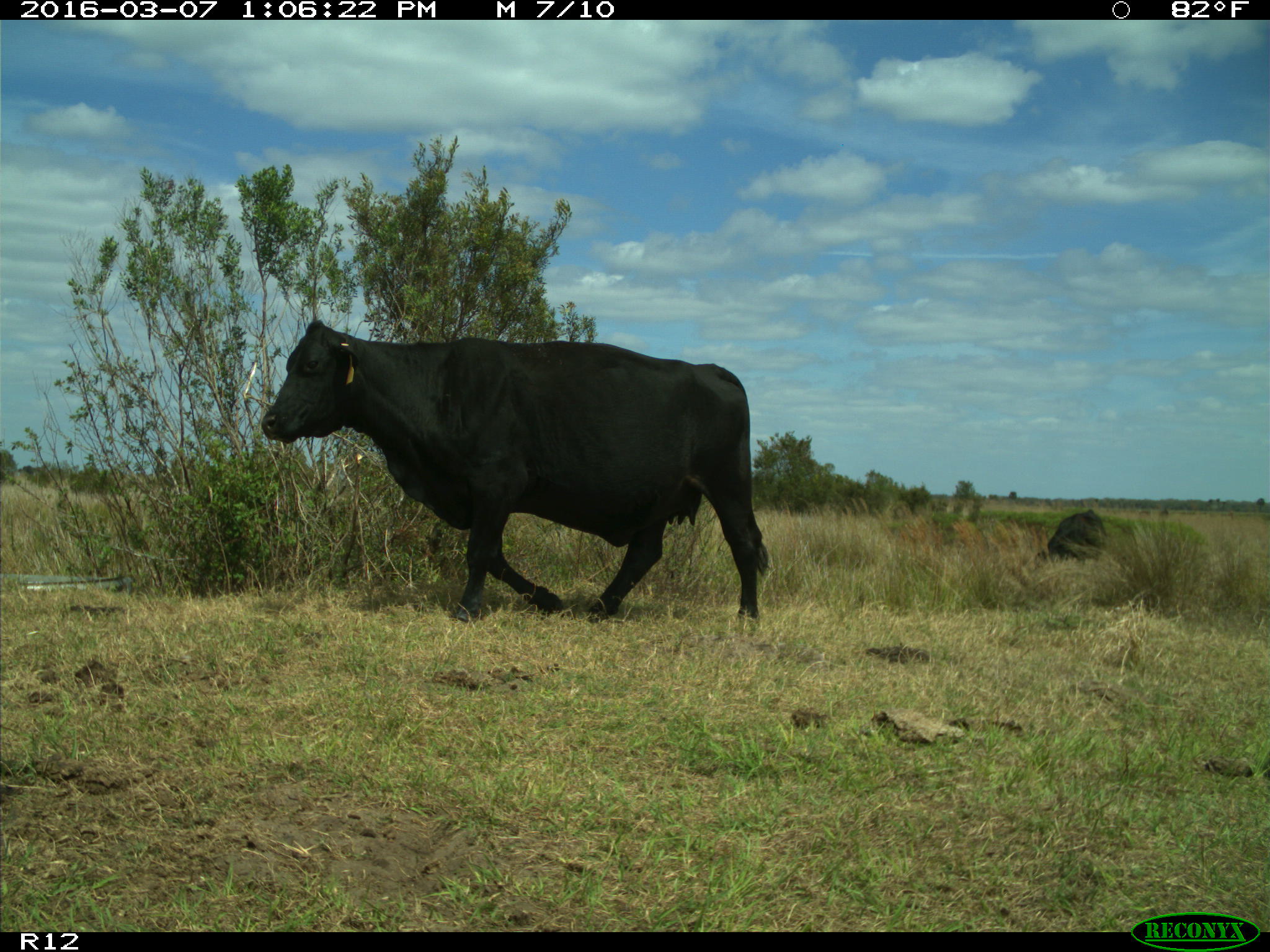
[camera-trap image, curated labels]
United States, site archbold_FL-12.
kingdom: Animalia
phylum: Chordata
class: Mammalia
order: Artiodactyla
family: Bovidae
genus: Bos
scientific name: Bos taurus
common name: domestic cow